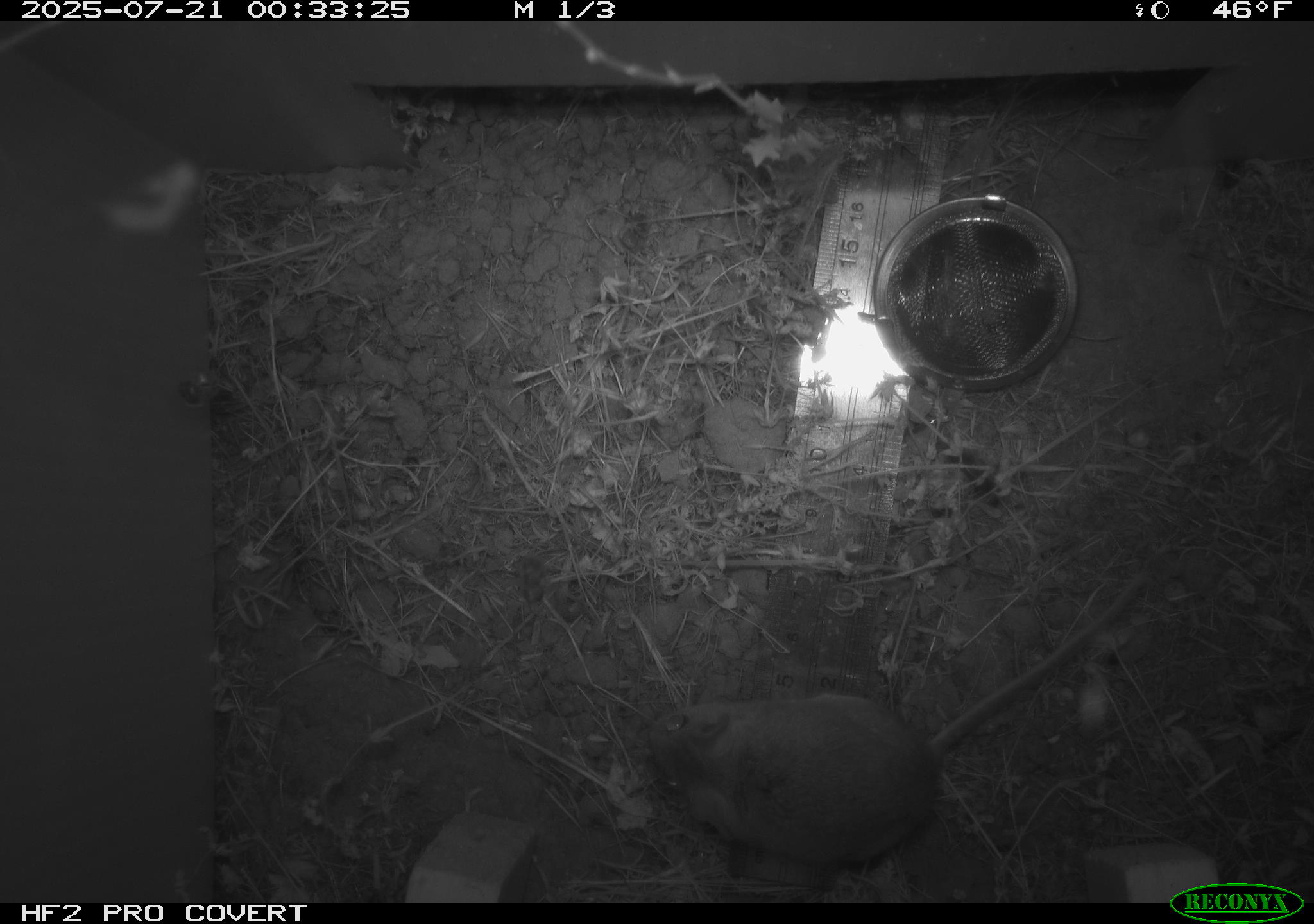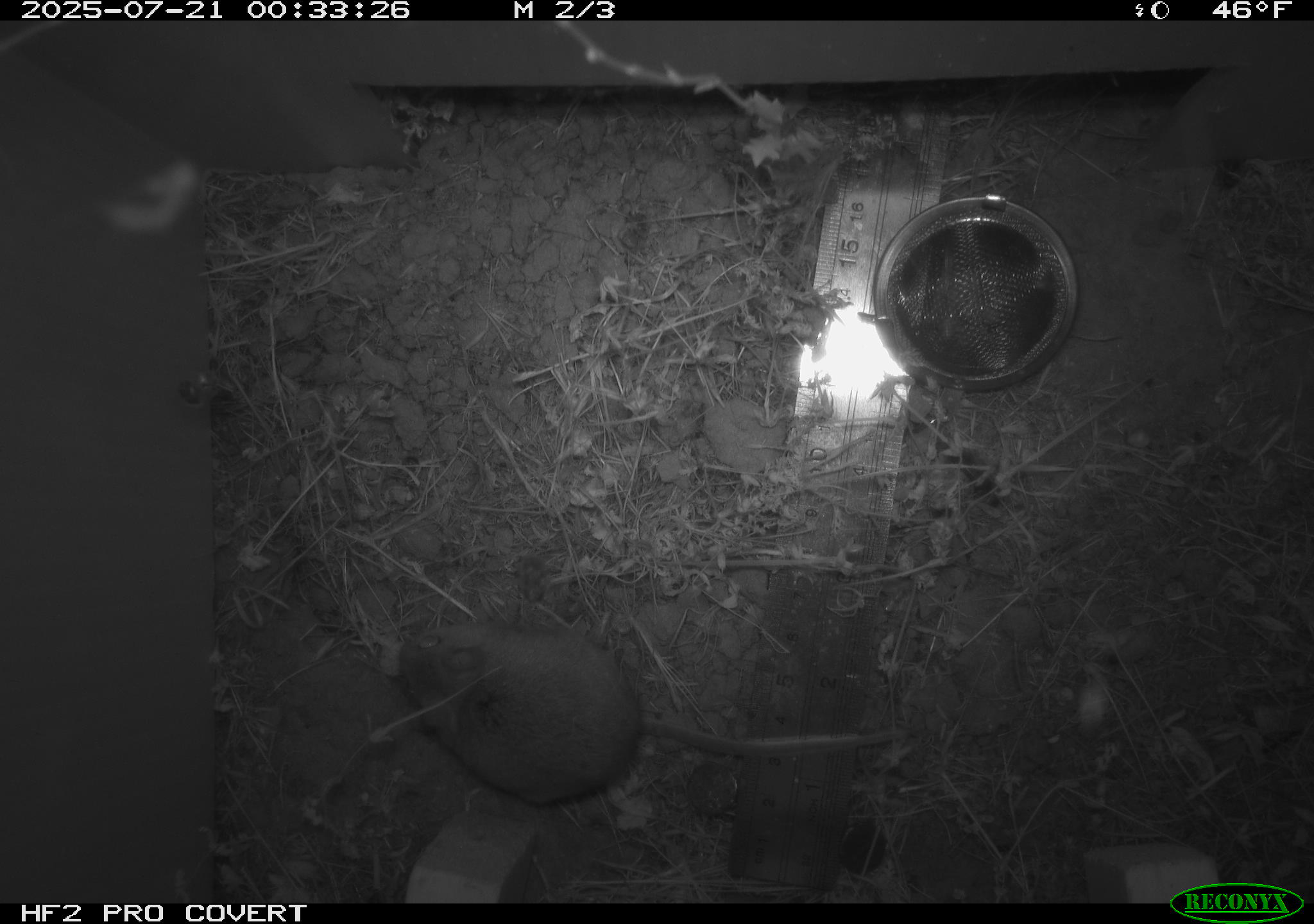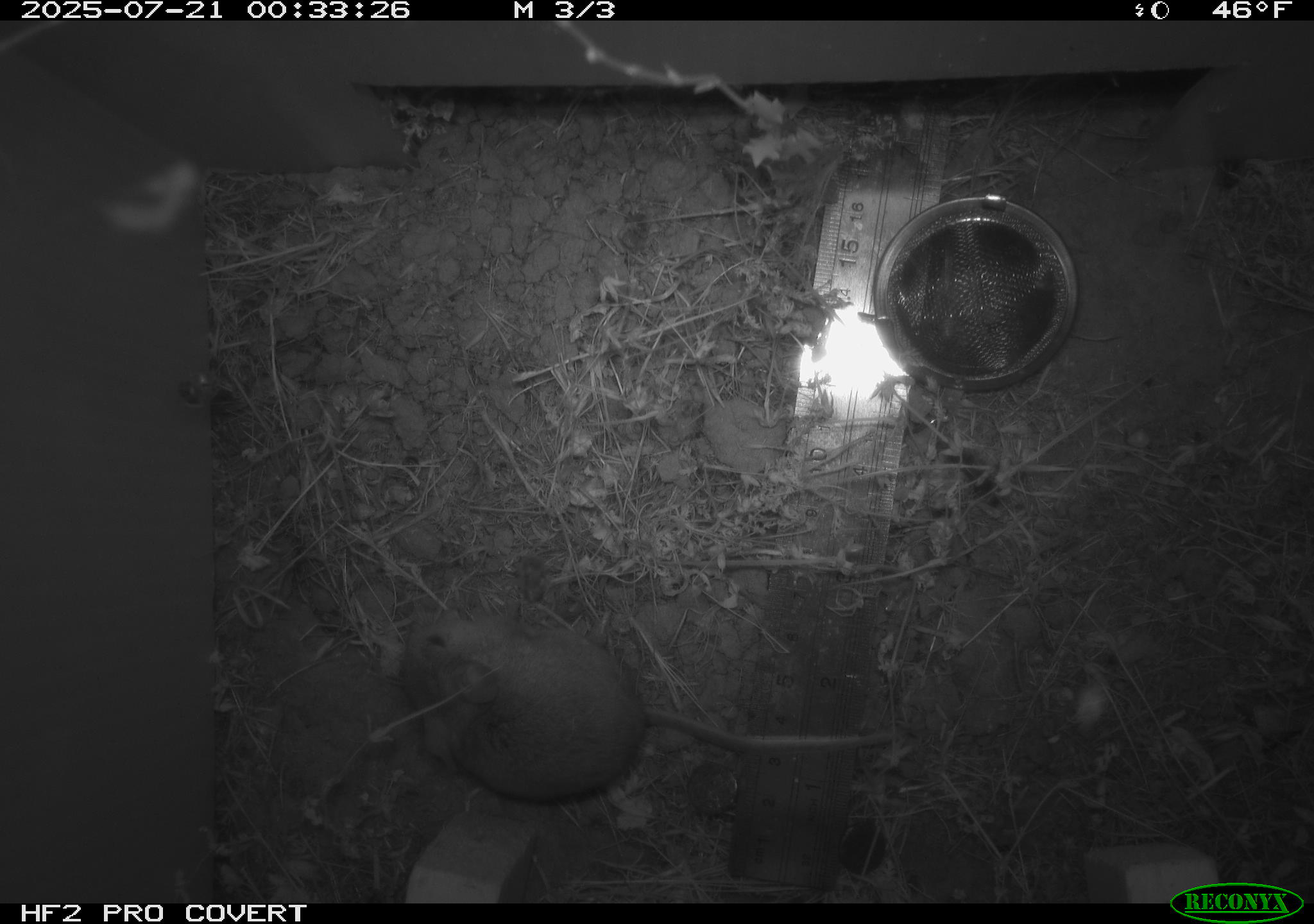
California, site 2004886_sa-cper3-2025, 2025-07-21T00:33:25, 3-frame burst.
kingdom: Animalia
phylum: Chordata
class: Mammalia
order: Rodentia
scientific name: Rodentia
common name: rodent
Rodent (Rodentia).